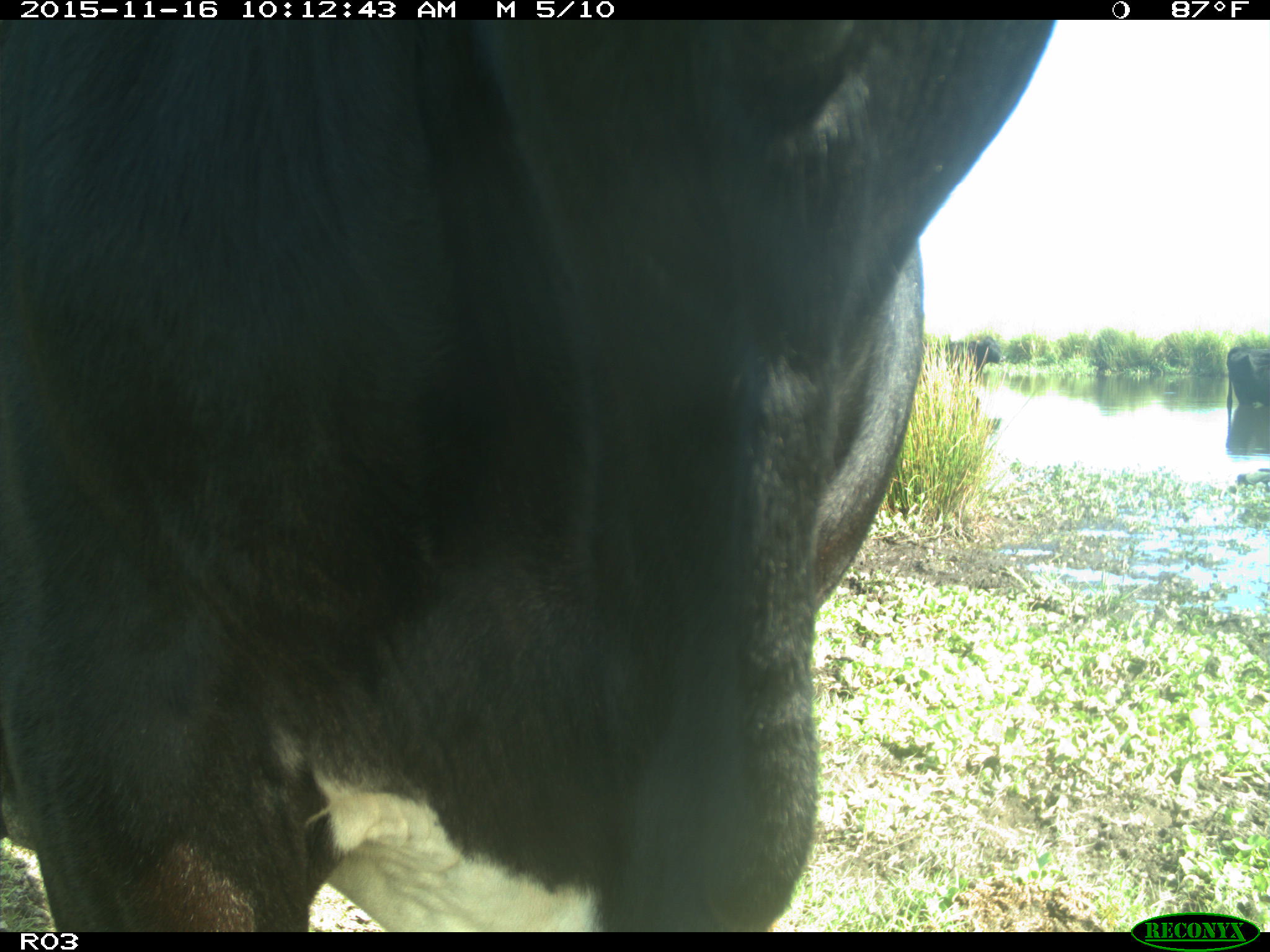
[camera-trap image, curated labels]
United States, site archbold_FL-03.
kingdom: Animalia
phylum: Chordata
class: Mammalia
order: Artiodactyla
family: Bovidae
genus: Bos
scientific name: Bos taurus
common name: domestic cow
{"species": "Bos taurus (domestic cow)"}